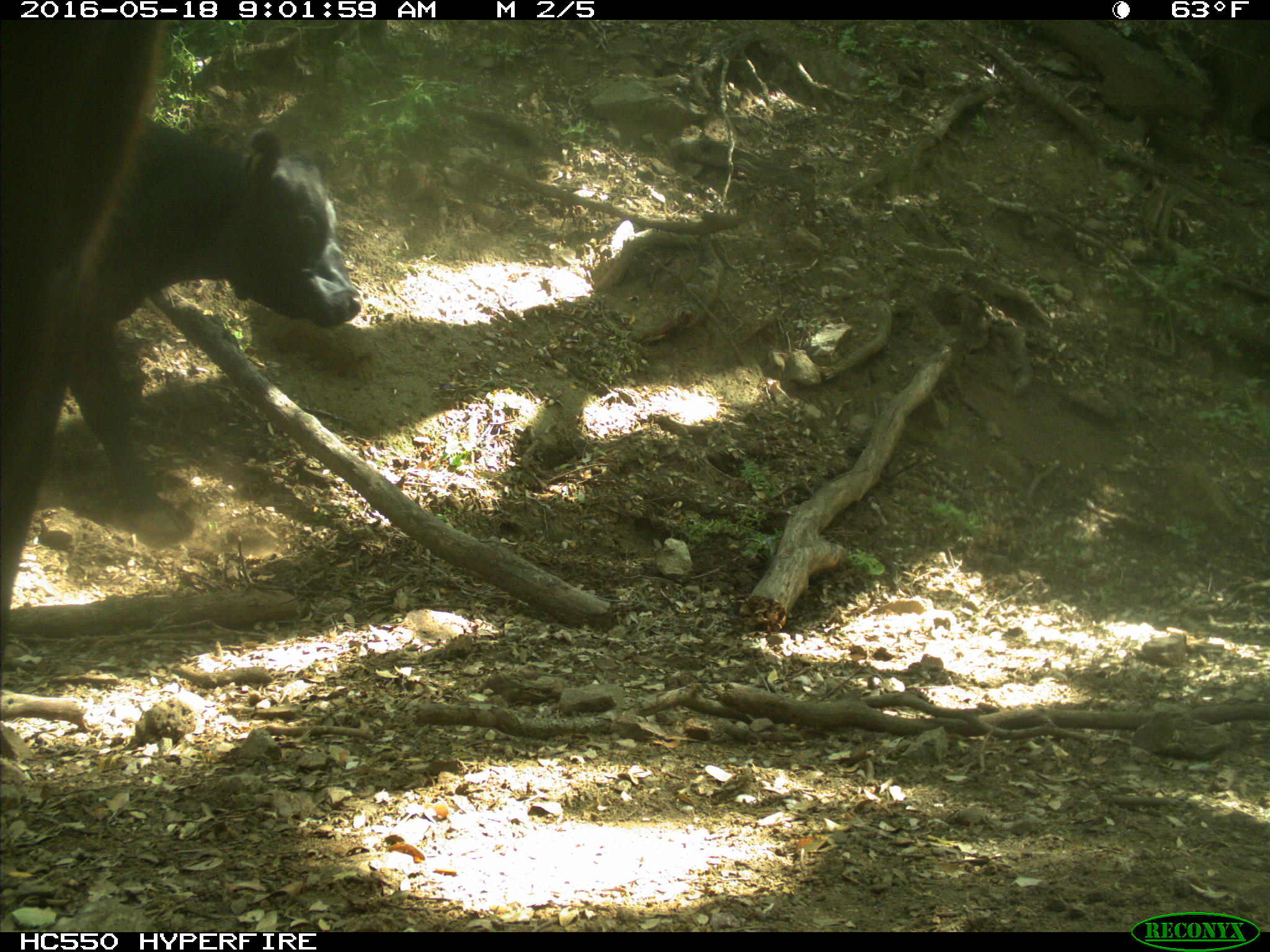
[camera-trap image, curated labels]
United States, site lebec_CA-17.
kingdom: Animalia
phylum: Chordata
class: Mammalia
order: Artiodactyla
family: Bovidae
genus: Bos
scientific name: Bos taurus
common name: domestic cow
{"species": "Bos taurus (domestic cow)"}